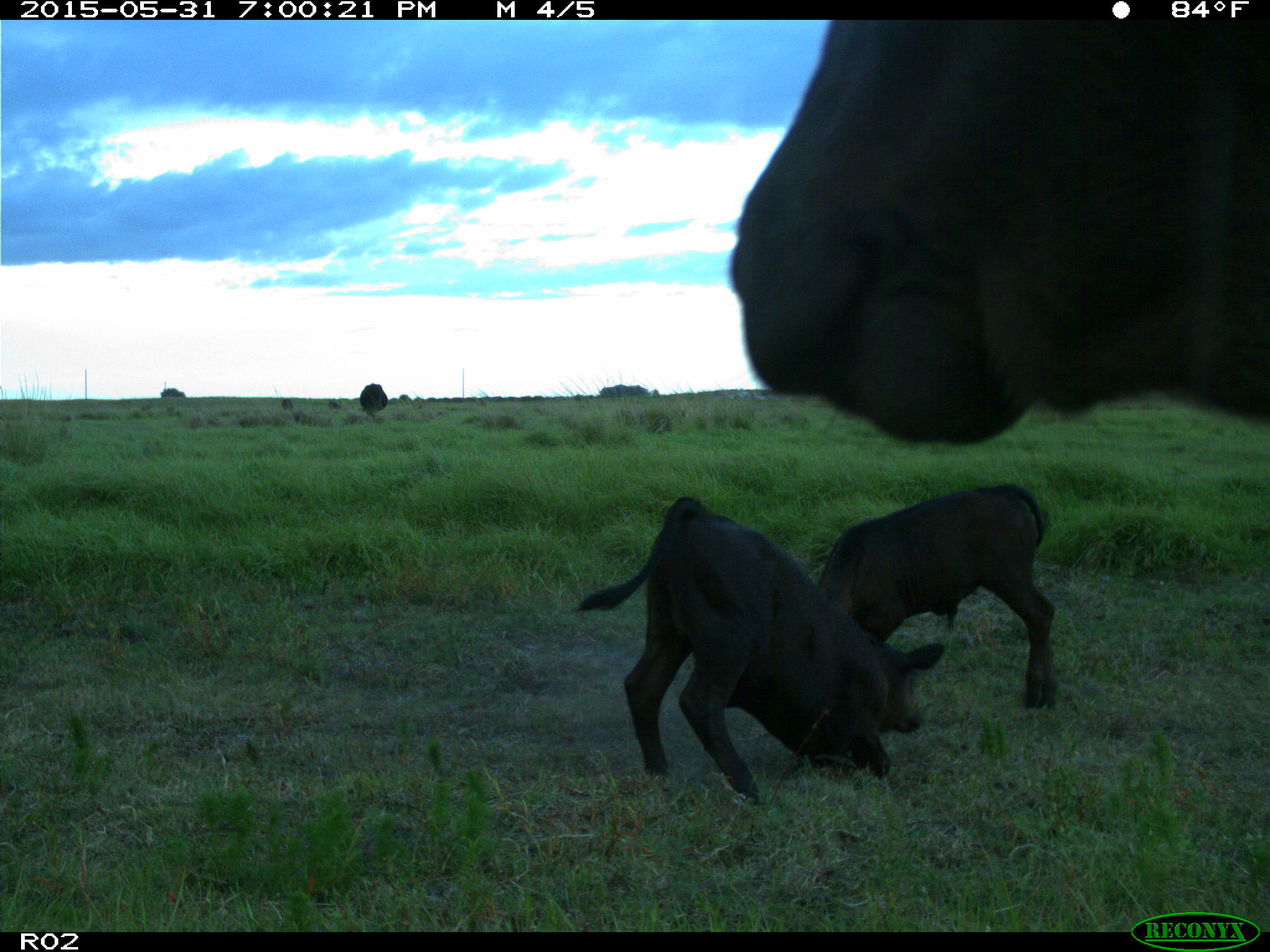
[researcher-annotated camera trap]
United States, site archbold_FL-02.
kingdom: Animalia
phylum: Chordata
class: Mammalia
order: Artiodactyla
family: Bovidae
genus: Bos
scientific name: Bos taurus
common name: domestic cow